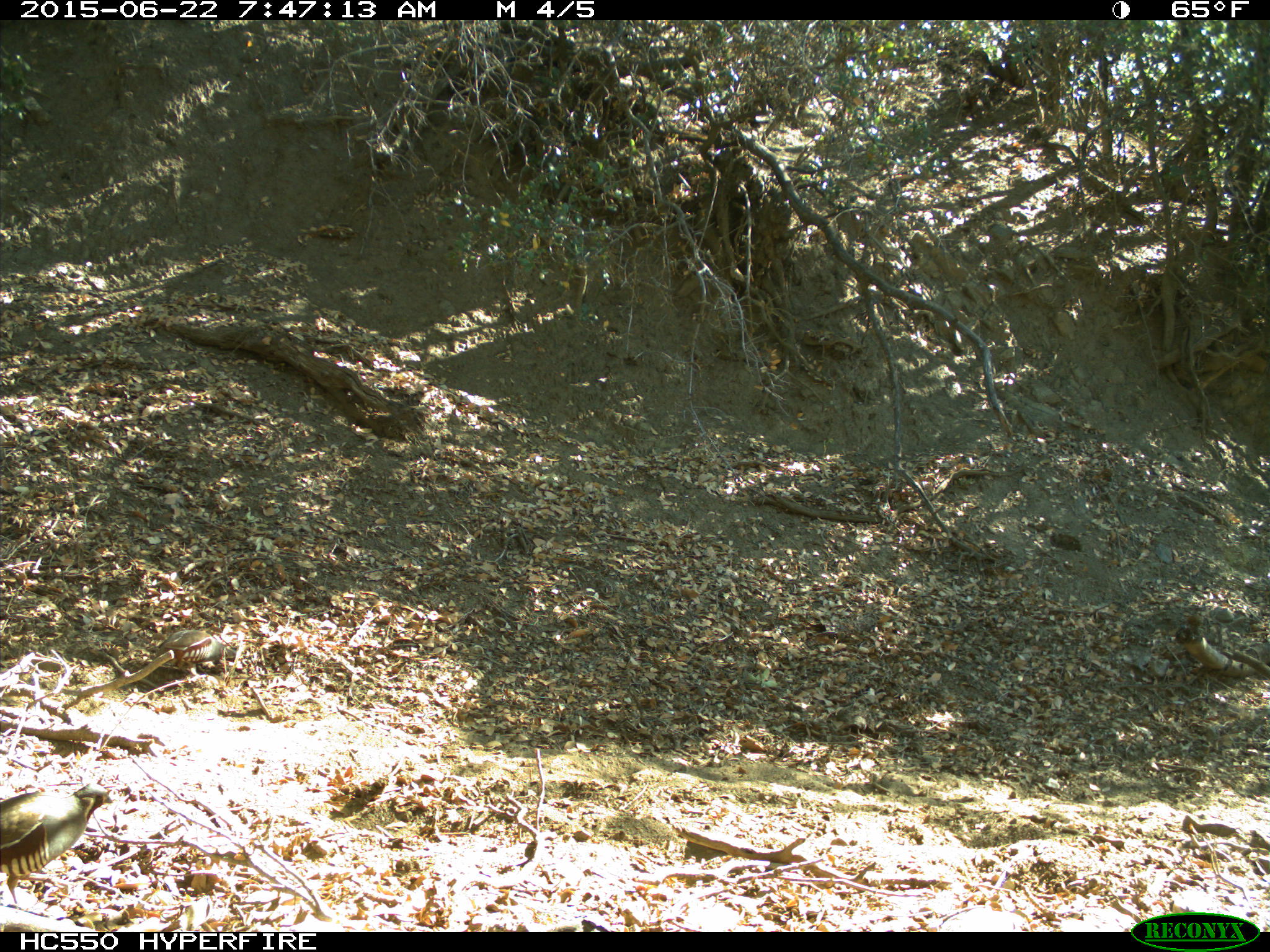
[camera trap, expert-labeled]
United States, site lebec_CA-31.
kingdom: Animalia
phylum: Chordata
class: Aves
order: Galliformes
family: Odontophoridae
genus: Callipepla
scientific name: Callipepla californica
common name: california quail